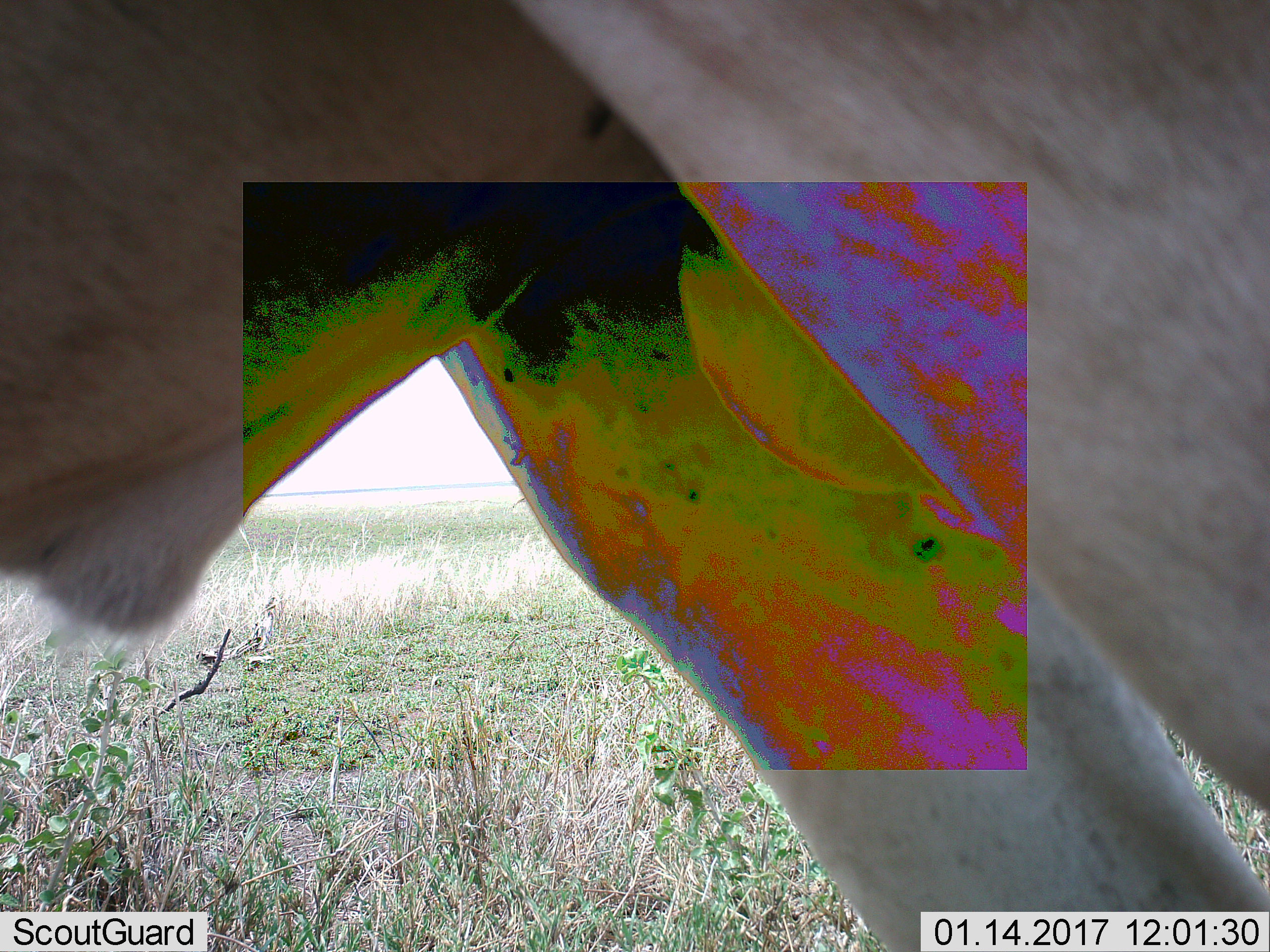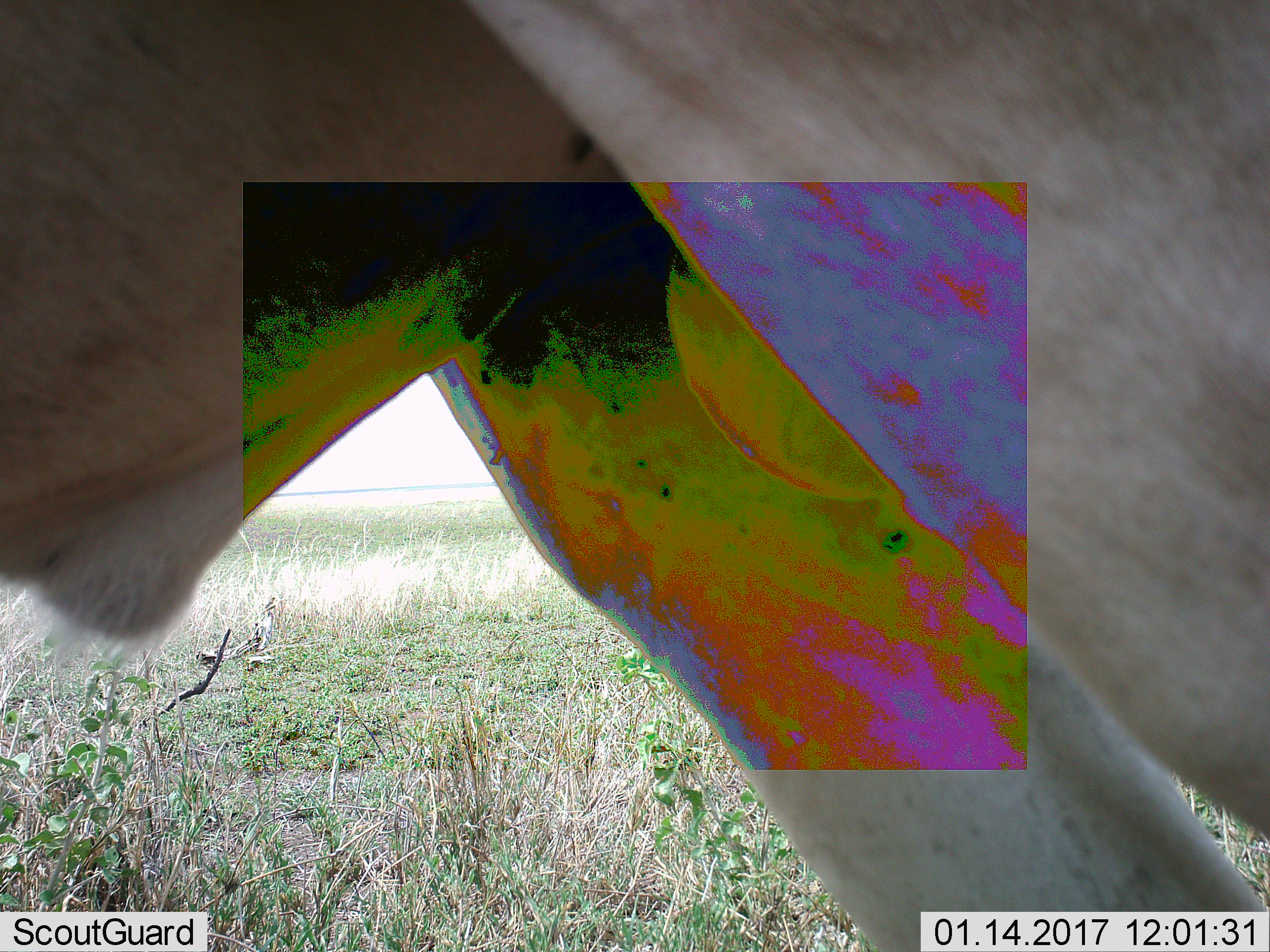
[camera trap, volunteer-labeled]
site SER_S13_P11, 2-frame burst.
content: unidentified animal